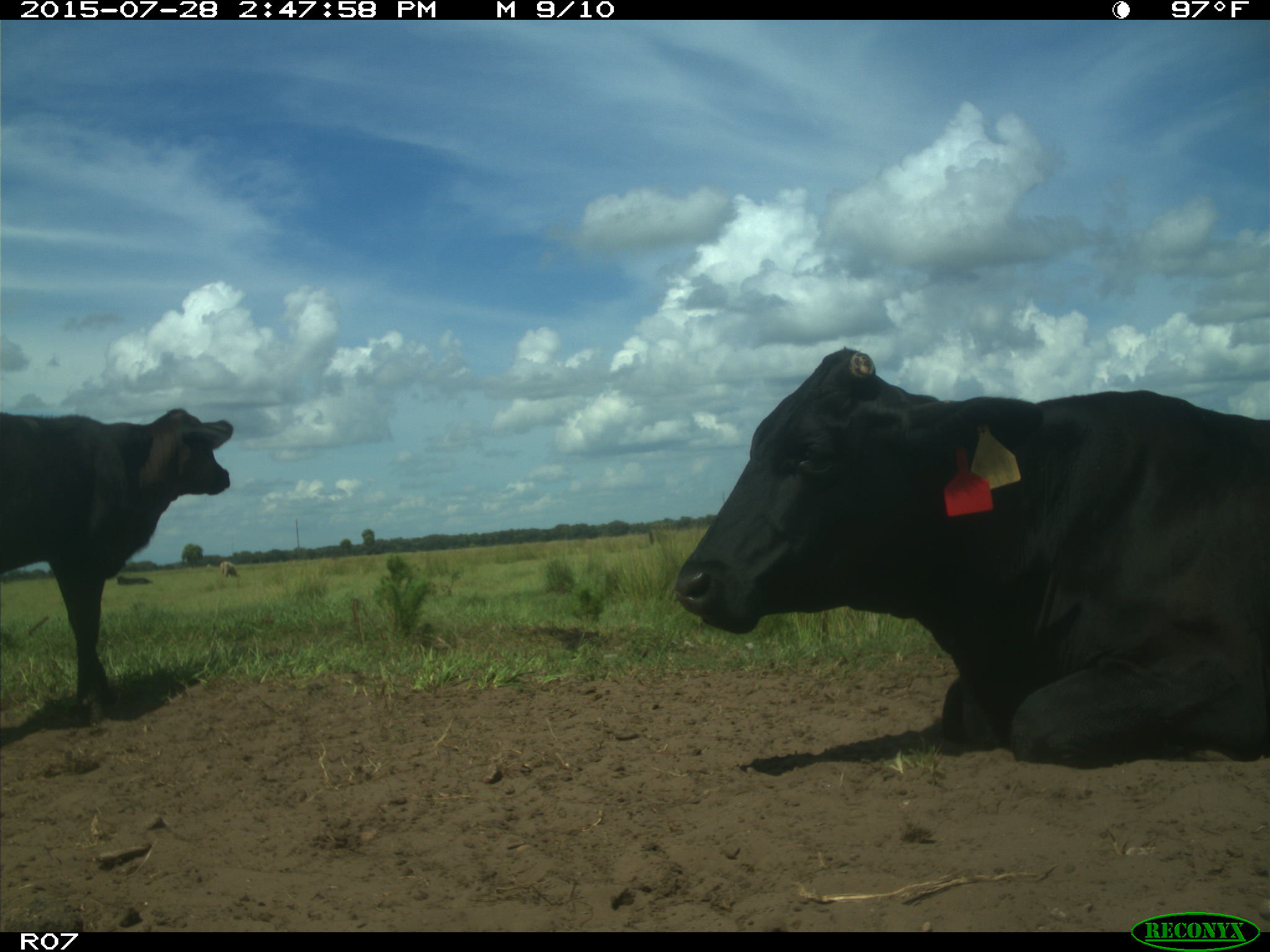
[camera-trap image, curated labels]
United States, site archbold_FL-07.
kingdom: Animalia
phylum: Chordata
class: Mammalia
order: Artiodactyla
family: Bovidae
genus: Bos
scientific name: Bos taurus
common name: domestic cow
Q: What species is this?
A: Bos taurus (domestic cow).